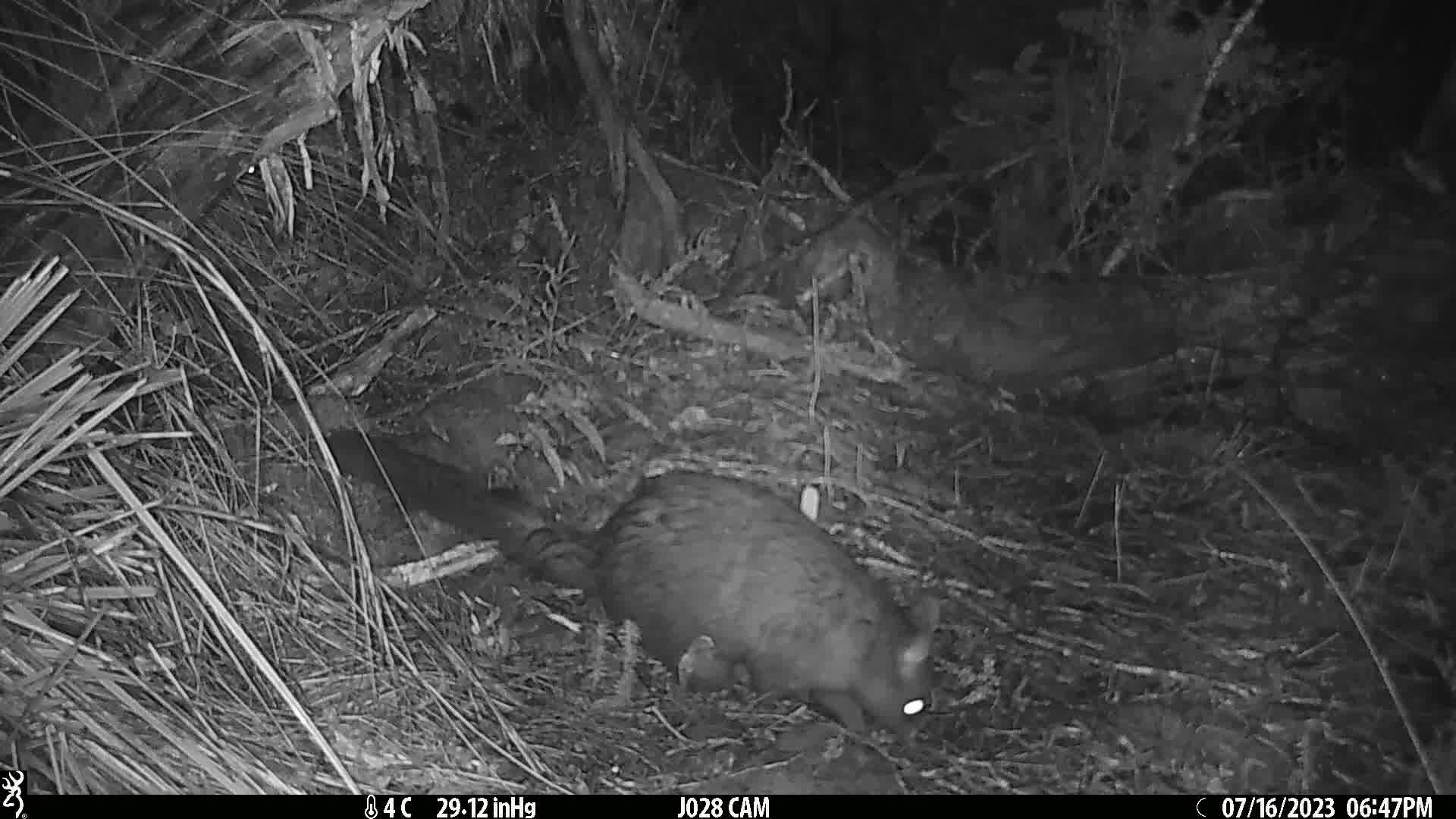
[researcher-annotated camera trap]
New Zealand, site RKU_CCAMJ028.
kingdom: Animalia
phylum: Chordata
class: Mammalia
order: Diprotodontia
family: Phalangeridae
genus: Trichosurus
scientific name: Trichosurus vulpecula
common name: common brushtail possum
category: possum